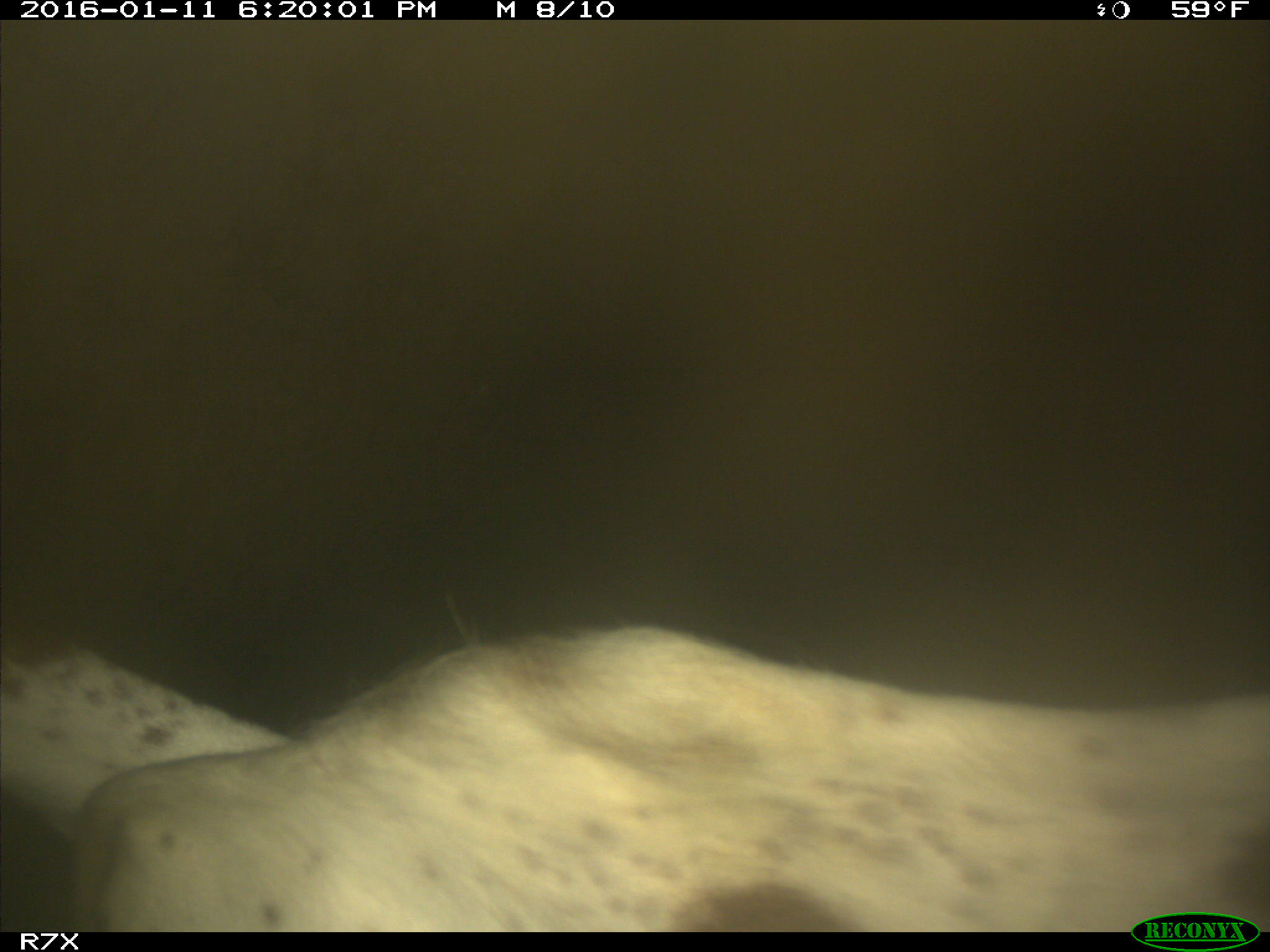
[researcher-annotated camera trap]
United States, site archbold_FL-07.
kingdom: Animalia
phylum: Chordata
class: Mammalia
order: Artiodactyla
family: Bovidae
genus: Bos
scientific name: Bos taurus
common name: domestic cow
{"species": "Bos taurus (domestic cow)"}